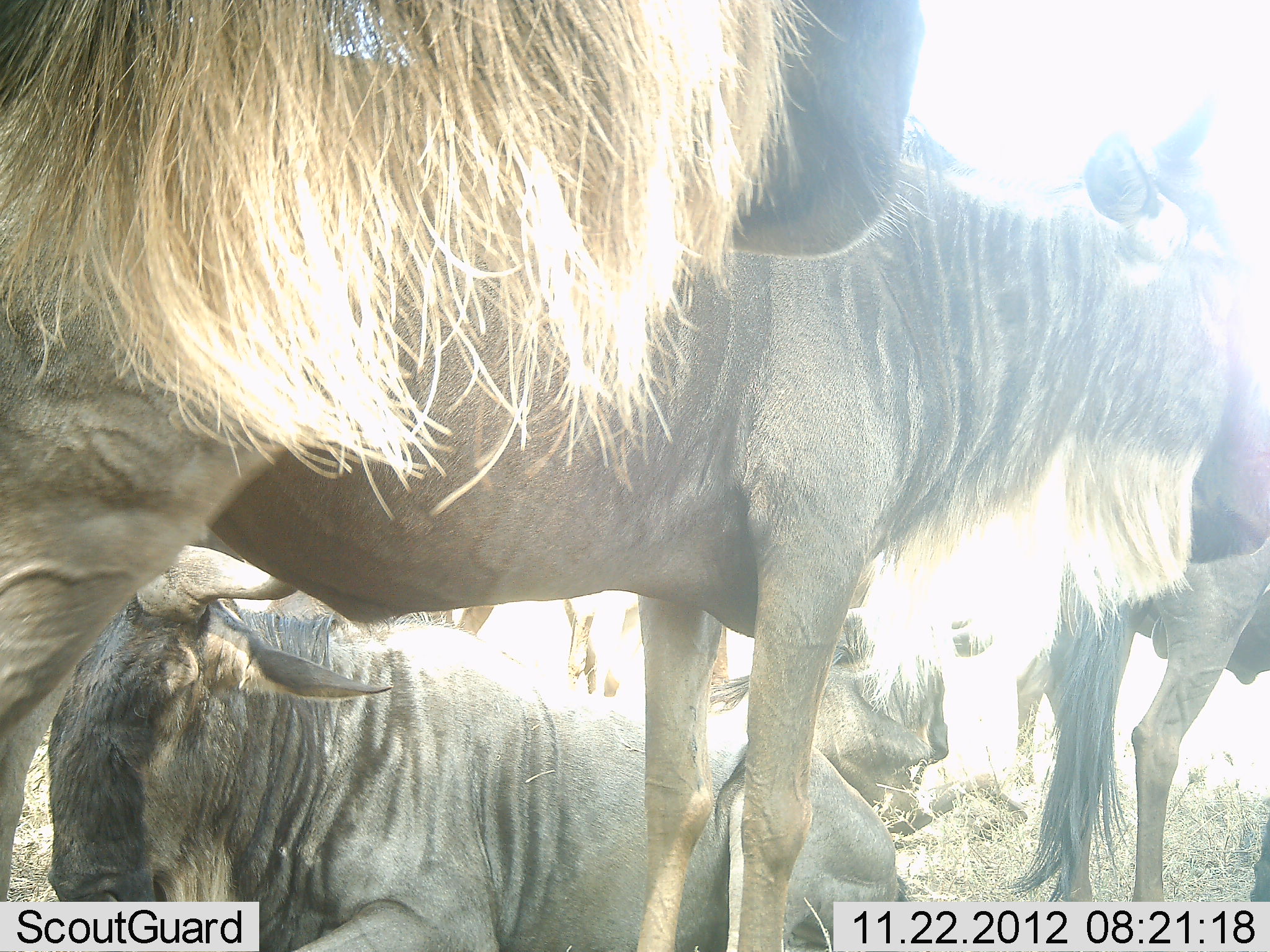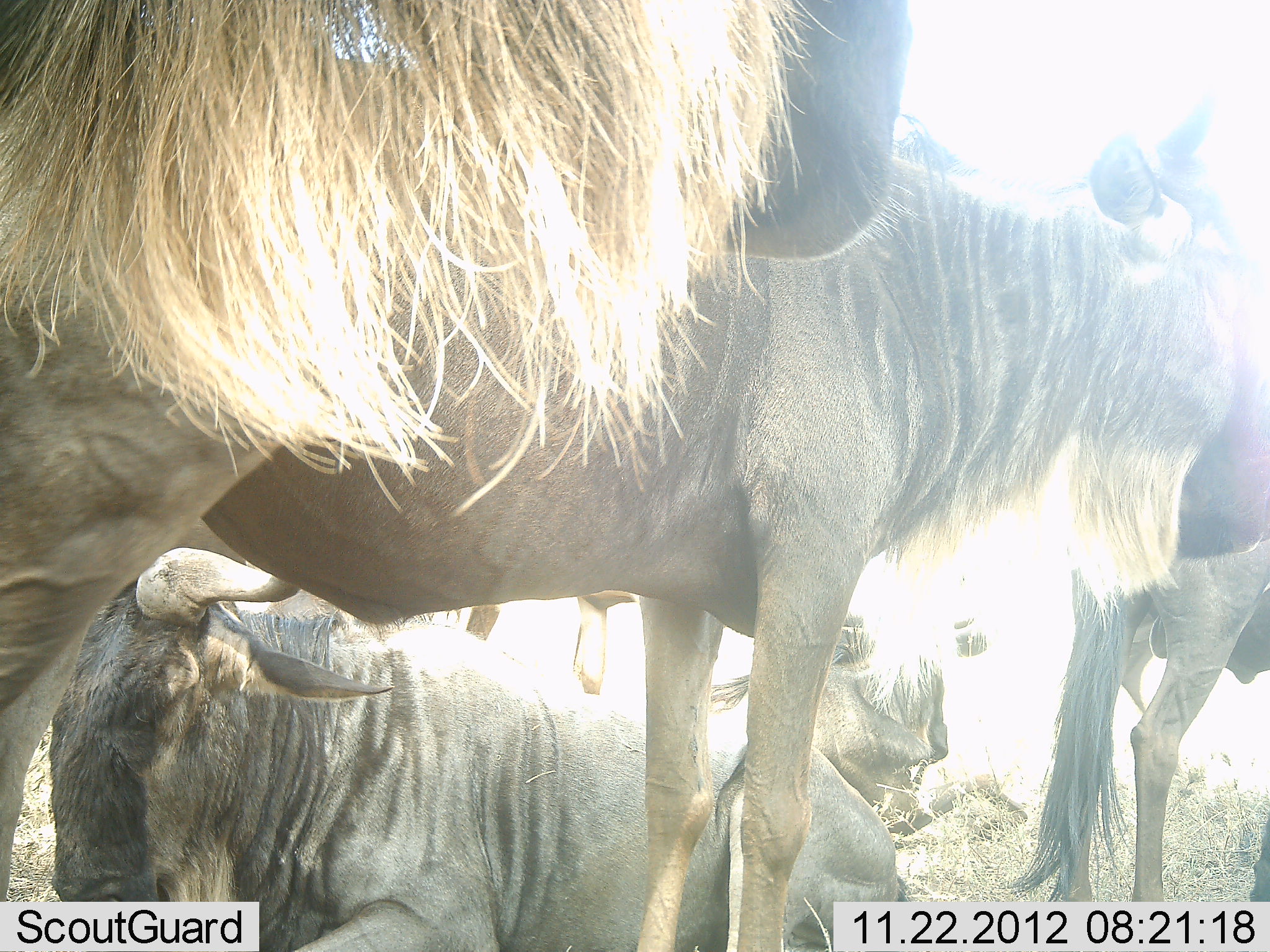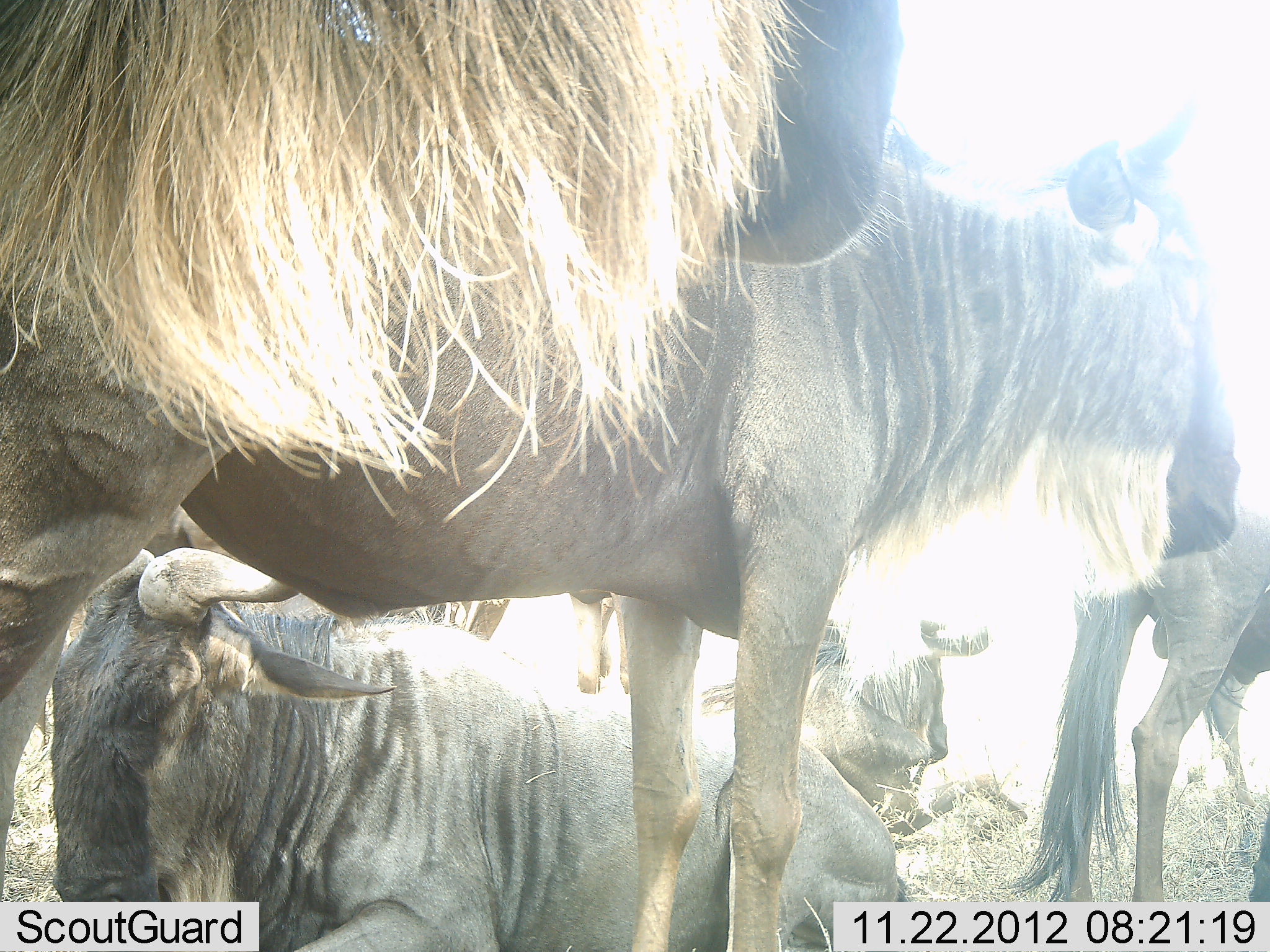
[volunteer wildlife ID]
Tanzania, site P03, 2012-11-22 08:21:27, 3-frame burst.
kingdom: Animalia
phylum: Chordata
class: Mammalia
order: Artiodactyla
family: Bovidae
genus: Connochaetes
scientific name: Connochaetes taurinus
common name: blue wildebeest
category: wildebeest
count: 5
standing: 70%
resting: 100%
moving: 10%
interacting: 10%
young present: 0%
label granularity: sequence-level